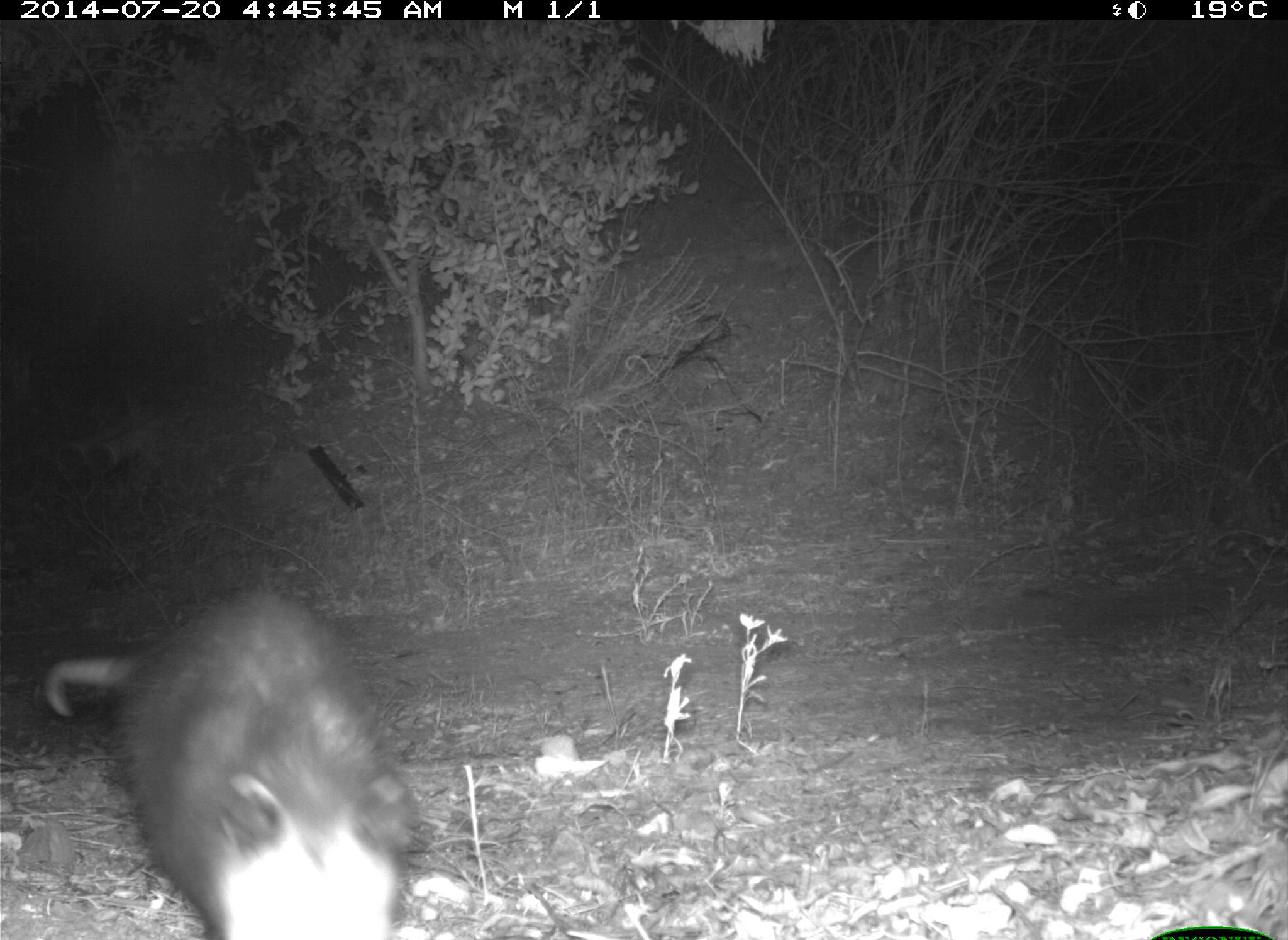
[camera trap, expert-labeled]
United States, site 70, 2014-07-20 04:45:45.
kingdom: Animalia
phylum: Chordata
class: Mammalia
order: Didelphimorphia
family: Didelphidae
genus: Didelphis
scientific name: Didelphis virginiana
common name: virginia opossum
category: opossum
Opossum (virginia opossum) (Didelphis virginiana).